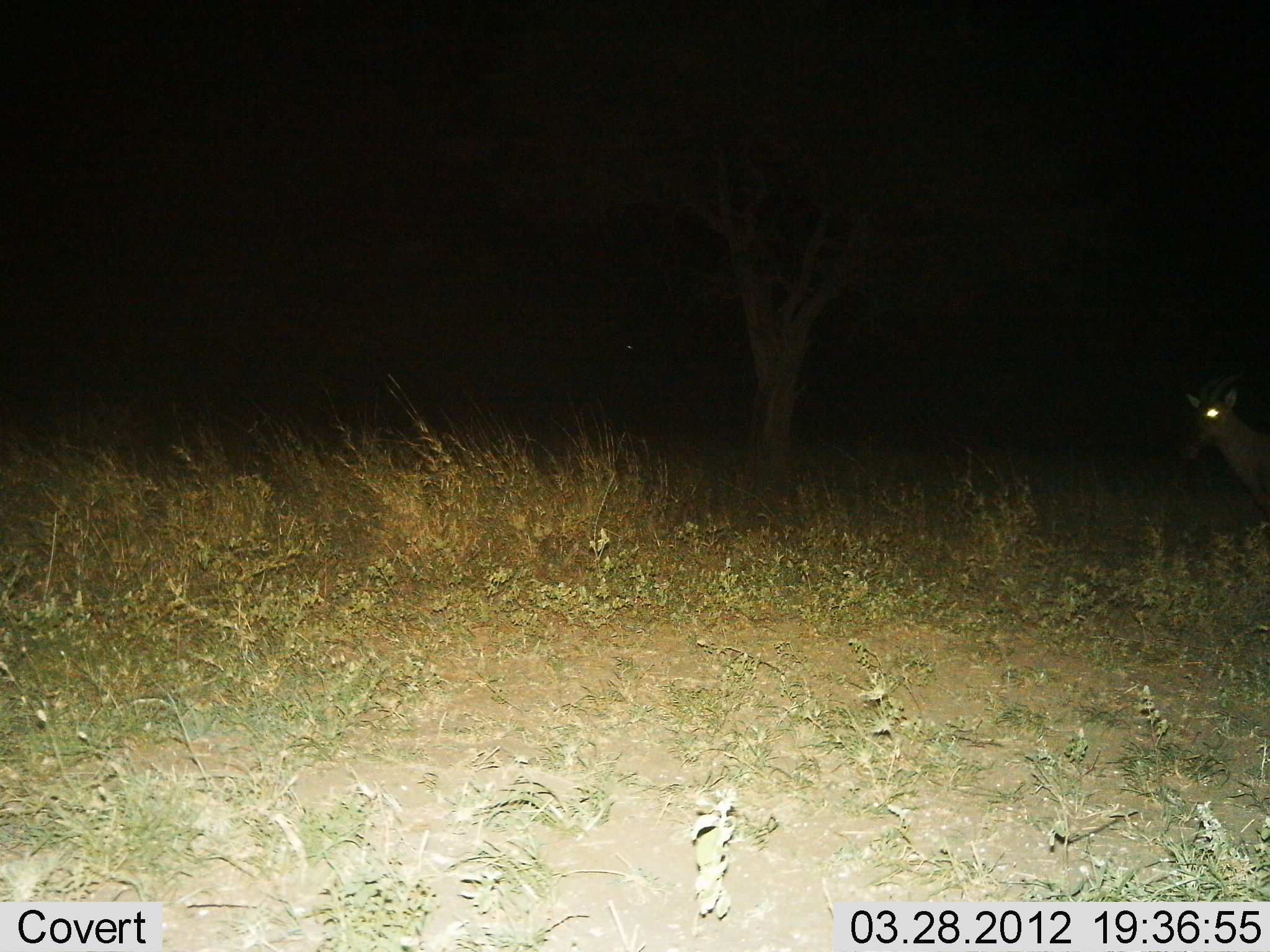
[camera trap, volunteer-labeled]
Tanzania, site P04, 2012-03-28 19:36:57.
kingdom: Animalia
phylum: Chordata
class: Mammalia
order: Artiodactyla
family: Bovidae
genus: Damaliscus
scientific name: Damaliscus lunatus jimela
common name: topi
Topi (Damaliscus lunatus jimela), count 1. Behavior (volunteer vote fractions): standing 83%, resting 0%, moving 17%, interacting 0%. Young present (vote fraction): 0%. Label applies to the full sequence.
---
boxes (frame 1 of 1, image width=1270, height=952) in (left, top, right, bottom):
animal: (1184, 375, 1270, 515)